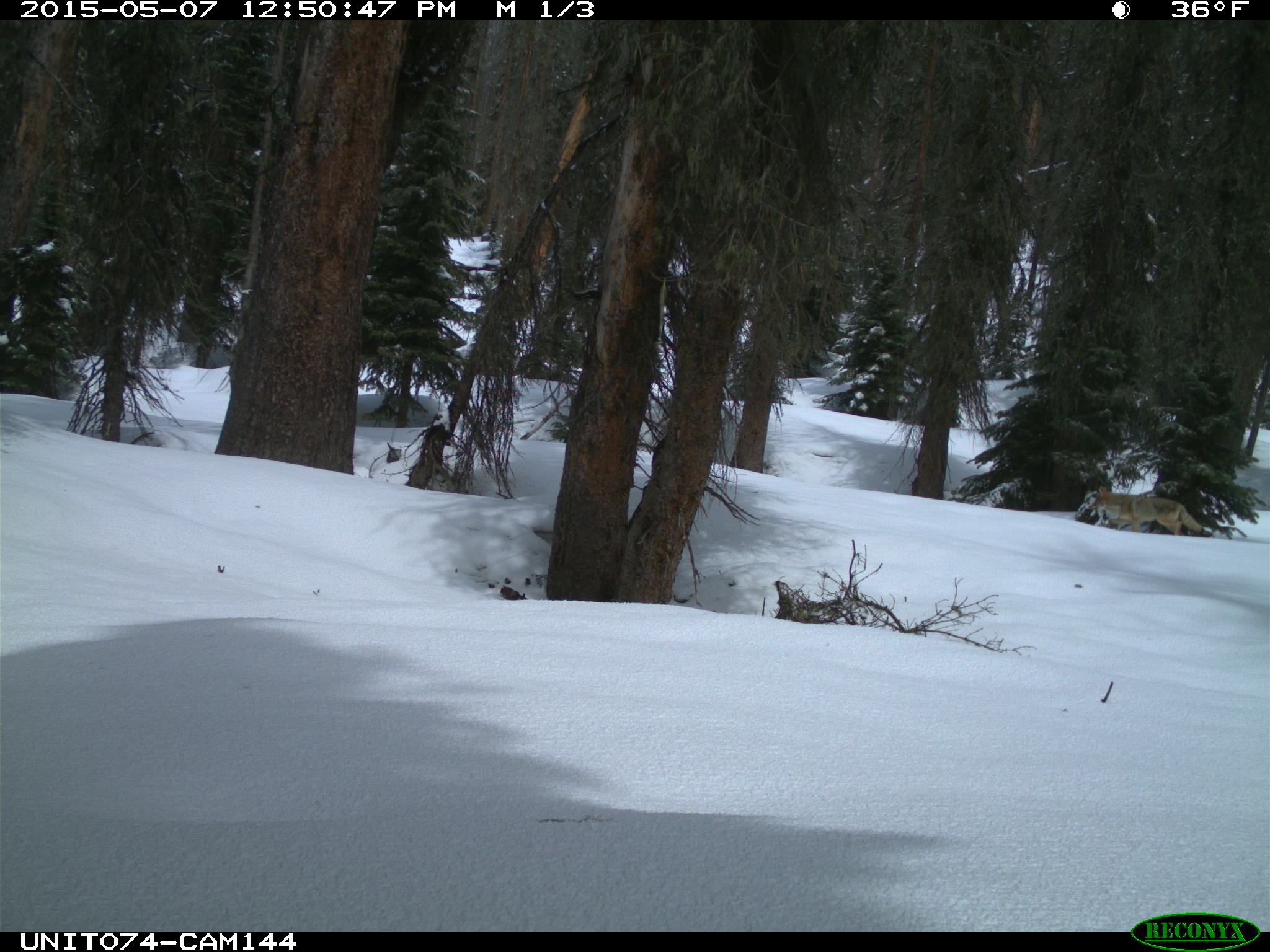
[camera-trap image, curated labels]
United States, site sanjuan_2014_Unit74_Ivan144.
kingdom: Animalia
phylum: Chordata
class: Mammalia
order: Carnivora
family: Canidae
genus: Canis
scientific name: Canis latrans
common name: coyote